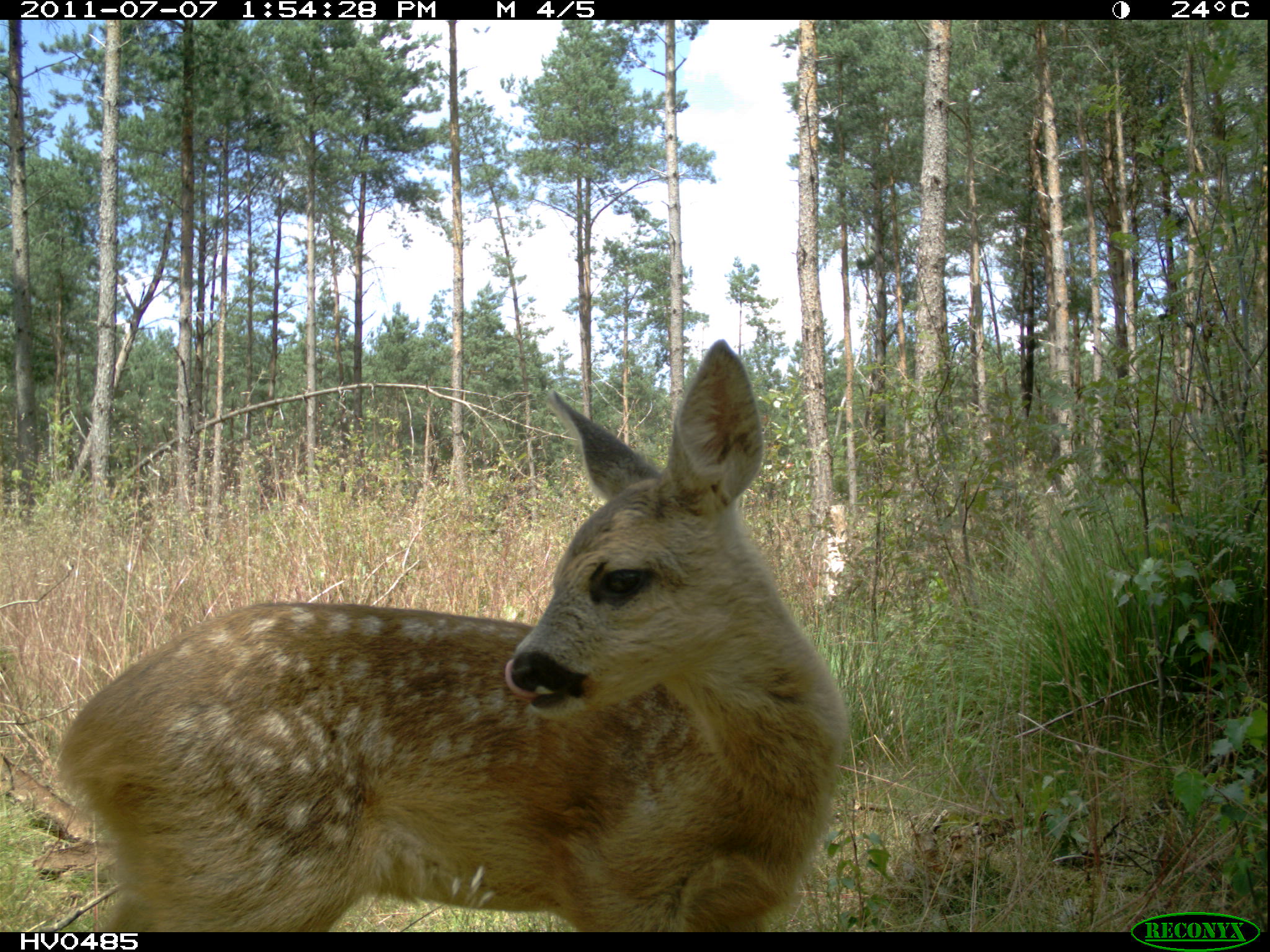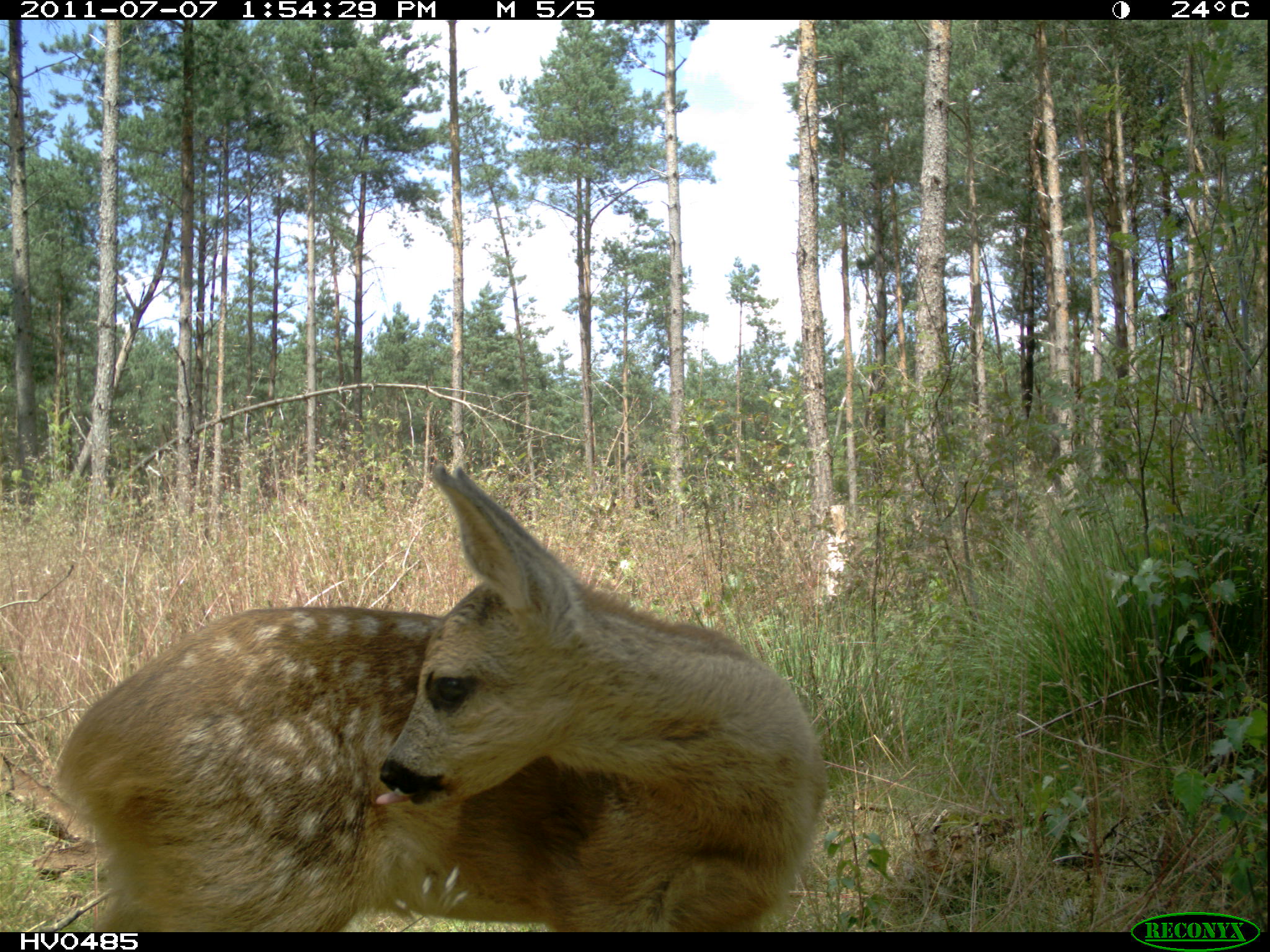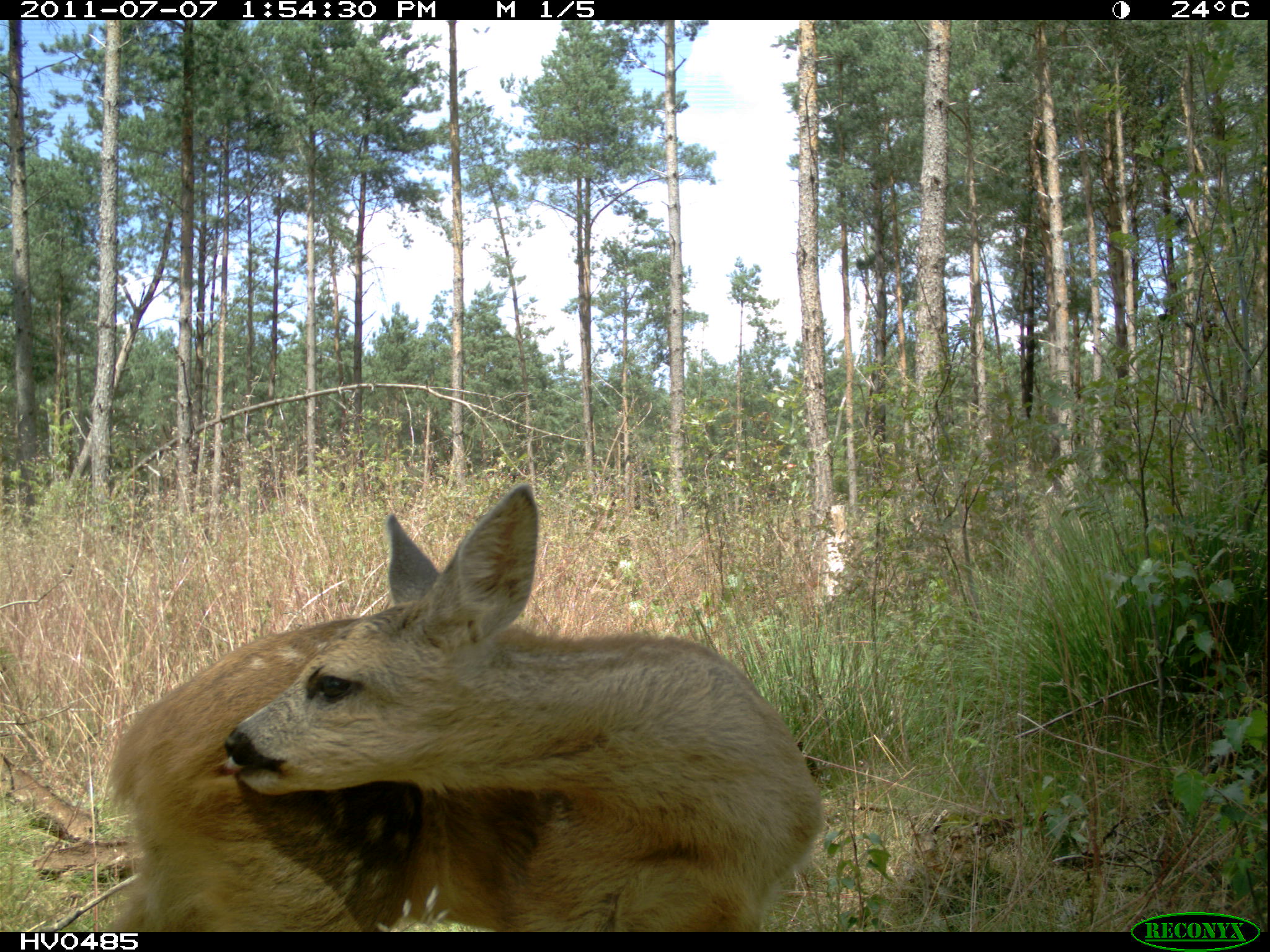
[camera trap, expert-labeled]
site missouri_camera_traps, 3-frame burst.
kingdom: Animalia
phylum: Chordata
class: Mammalia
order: Artiodactyla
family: Cervidae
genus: Capreolus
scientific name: Capreolus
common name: roe deer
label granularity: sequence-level